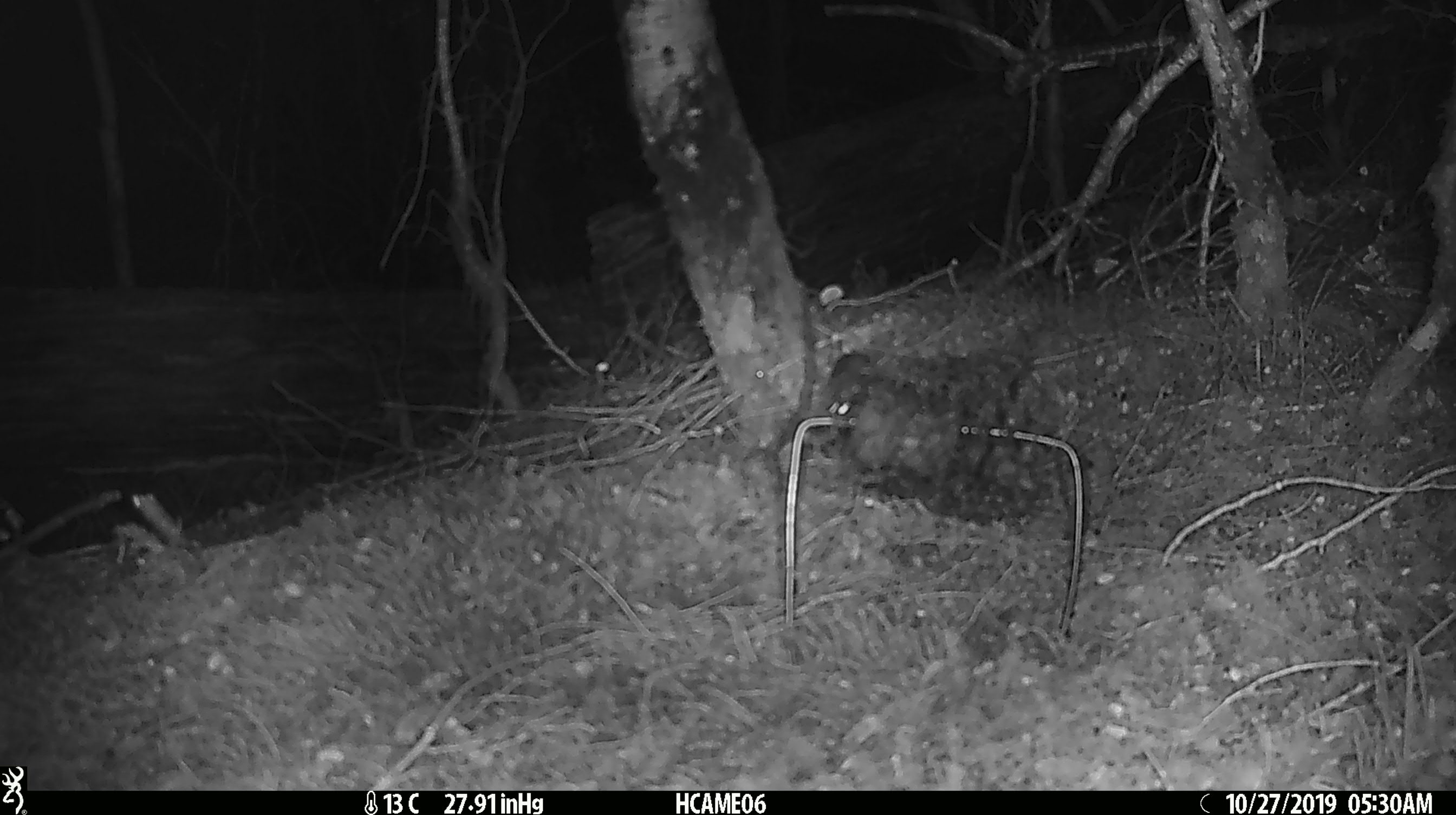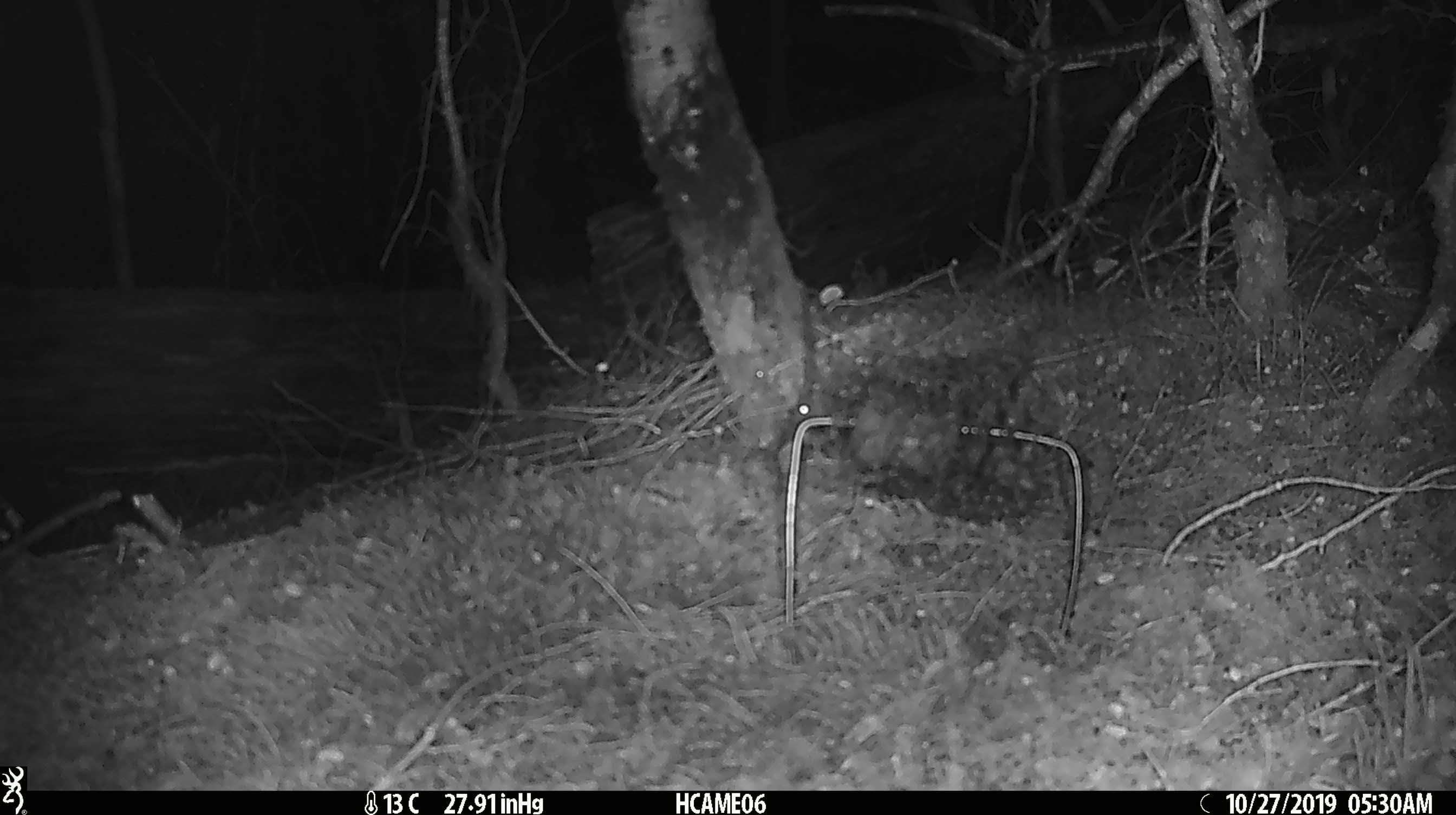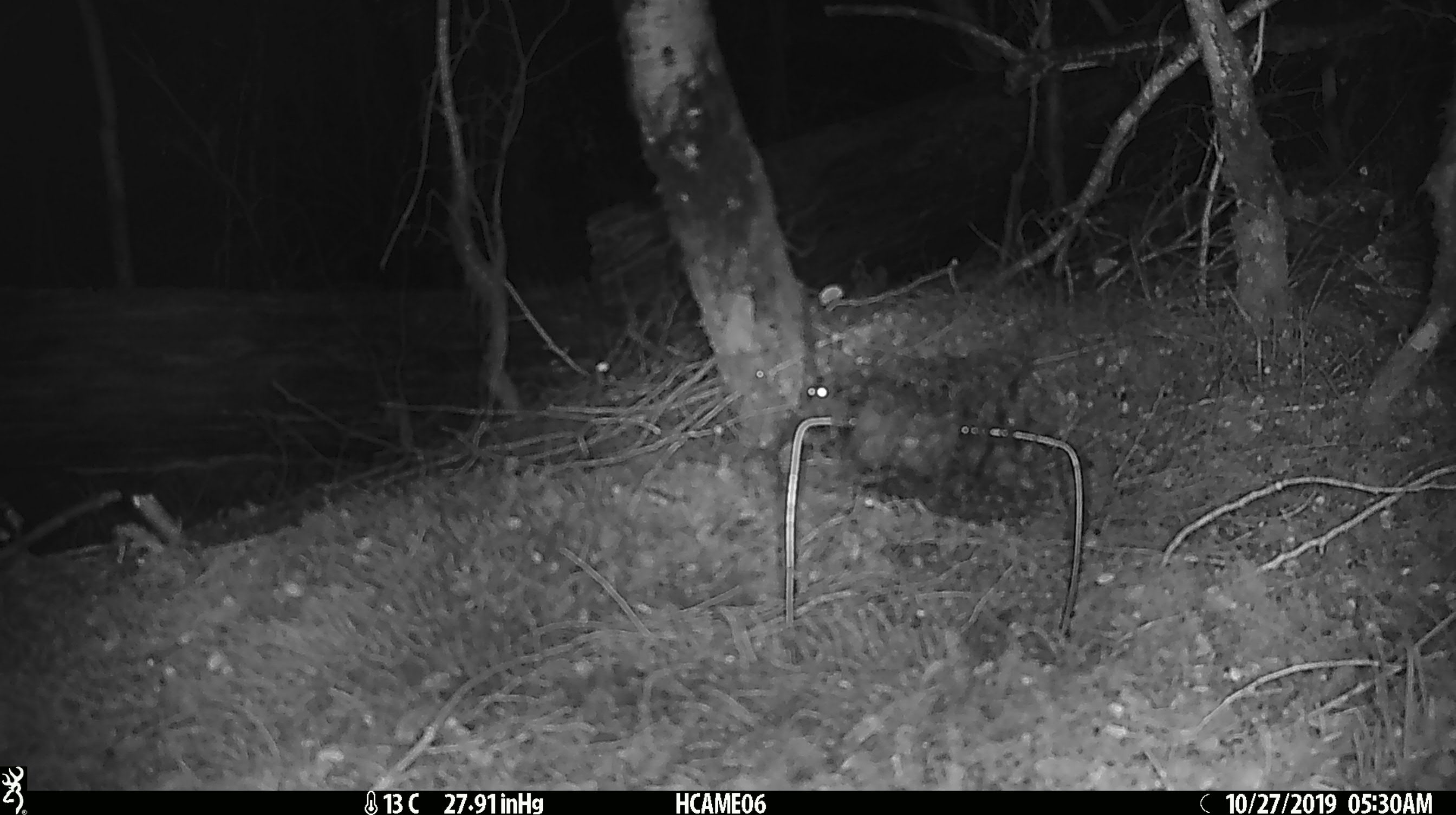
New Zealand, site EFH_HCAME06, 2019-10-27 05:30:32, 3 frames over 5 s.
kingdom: Animalia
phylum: Chordata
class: Mammalia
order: Rodentia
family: Muridae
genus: Mus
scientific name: Mus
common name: mouse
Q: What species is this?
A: Mouse (Mus).